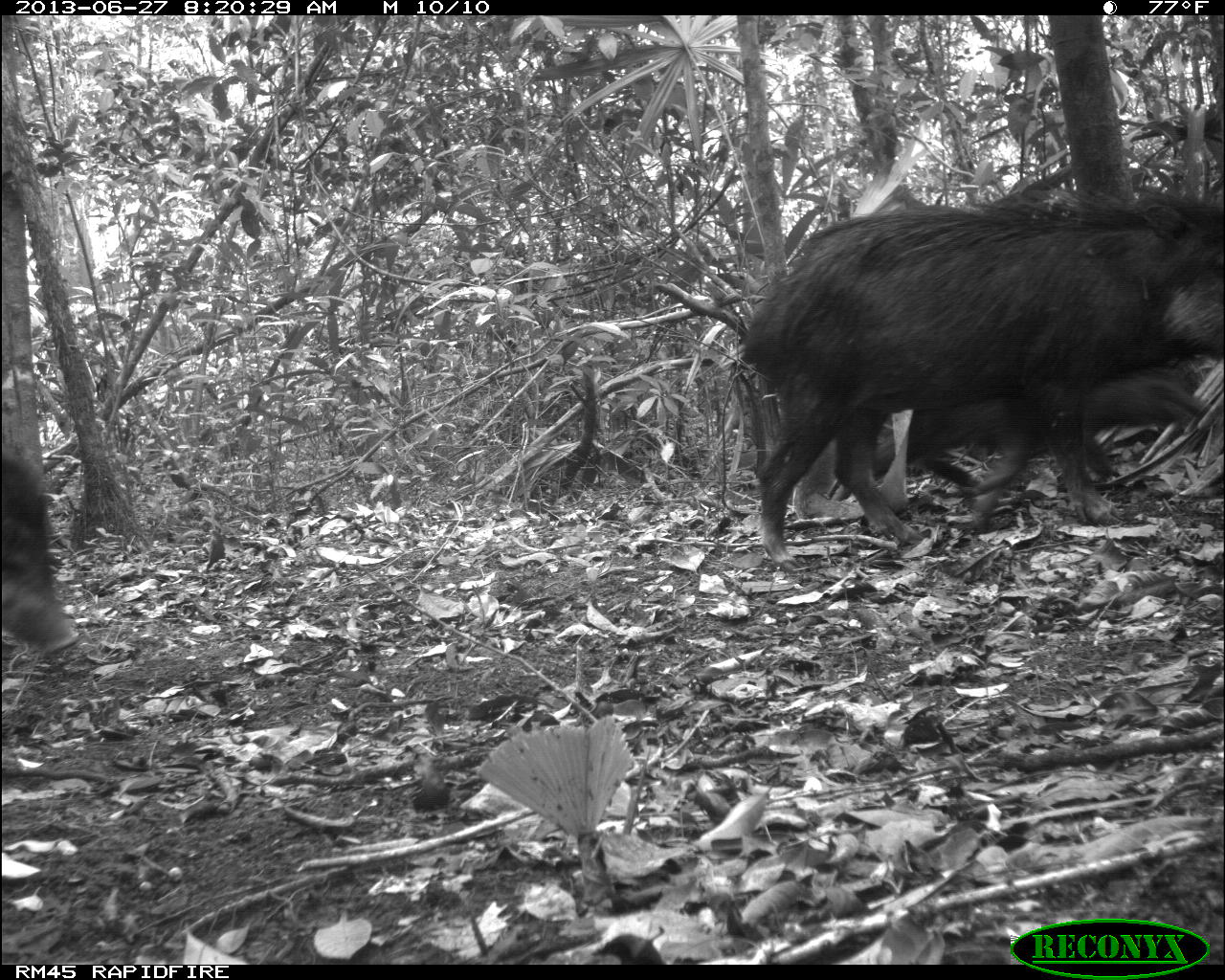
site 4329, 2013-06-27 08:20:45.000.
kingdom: Animalia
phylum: Chordata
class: Mammalia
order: Artiodactyla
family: Tayassuidae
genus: Tayassu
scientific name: Tayassu pecari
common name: white-lipped peccary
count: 4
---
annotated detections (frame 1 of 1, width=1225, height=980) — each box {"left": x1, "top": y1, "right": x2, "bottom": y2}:
tayassu pecari: {"left": 731, "top": 176, "right": 1225, "bottom": 566}; {"left": 788, "top": 357, "right": 1210, "bottom": 533}; {"left": 1, "top": 444, "right": 81, "bottom": 664}